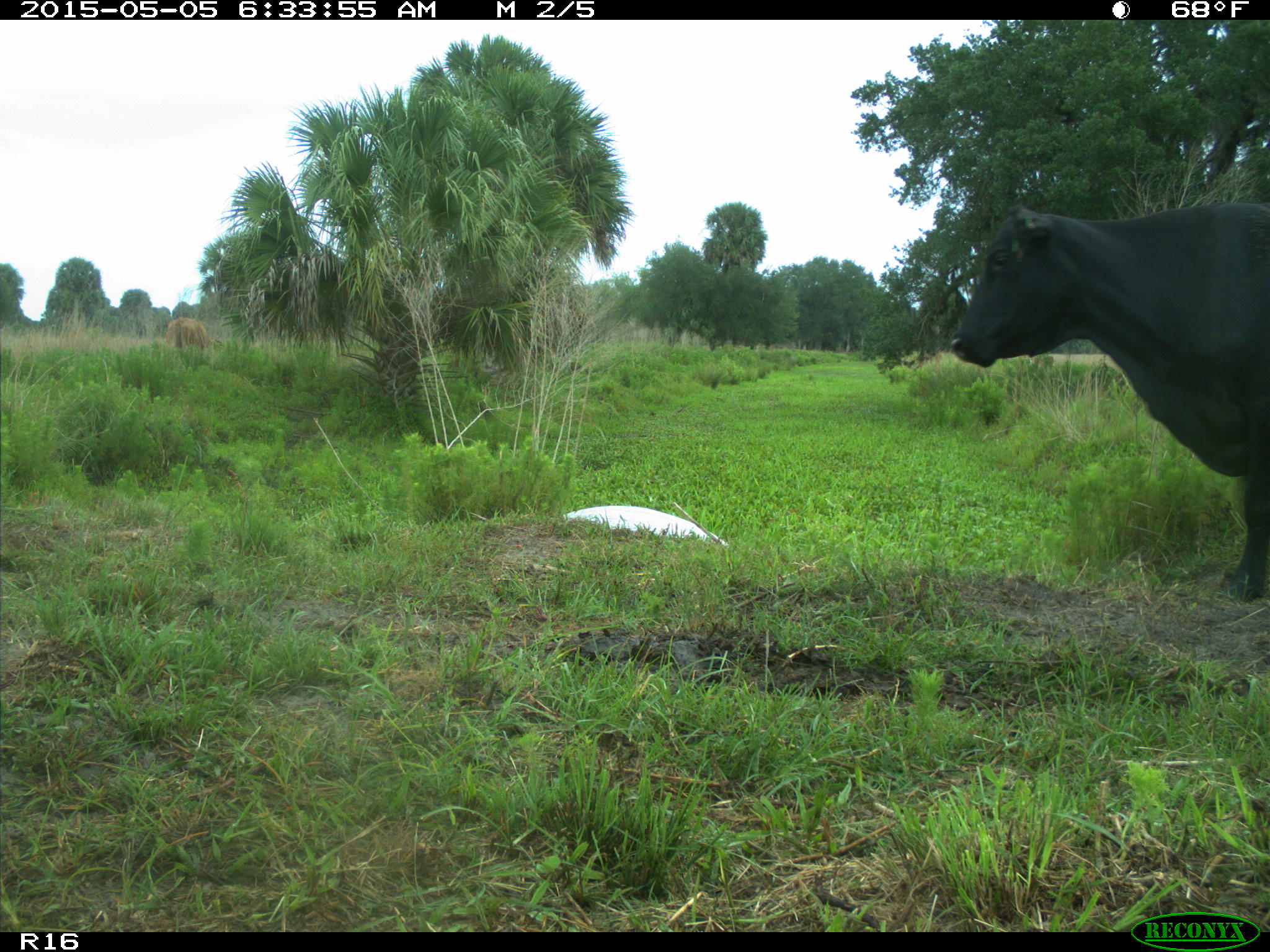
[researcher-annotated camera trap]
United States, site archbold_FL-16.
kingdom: Animalia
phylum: Chordata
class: Mammalia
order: Artiodactyla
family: Bovidae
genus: Bos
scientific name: Bos taurus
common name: domestic cow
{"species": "Bos taurus (domestic cow)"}